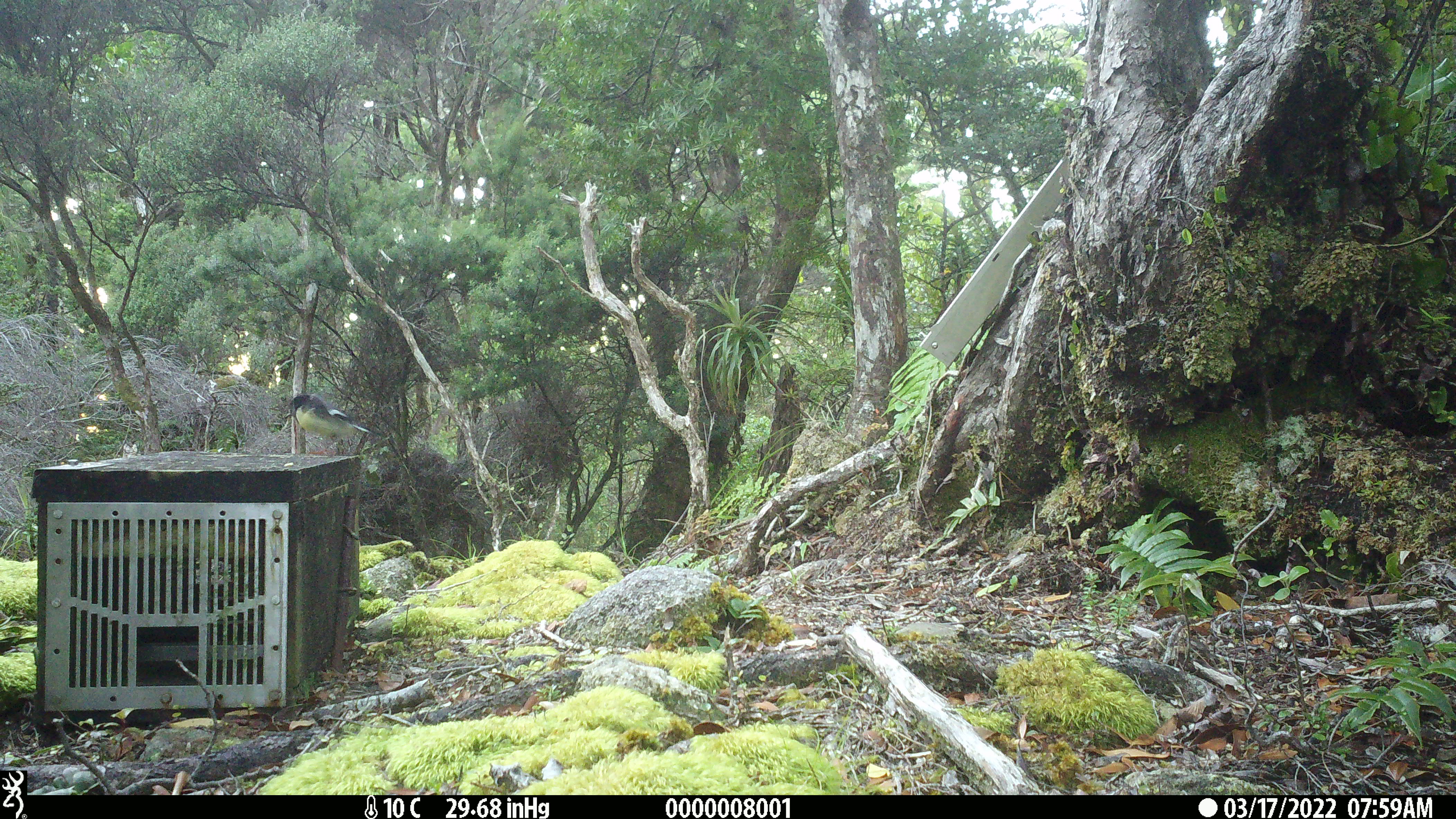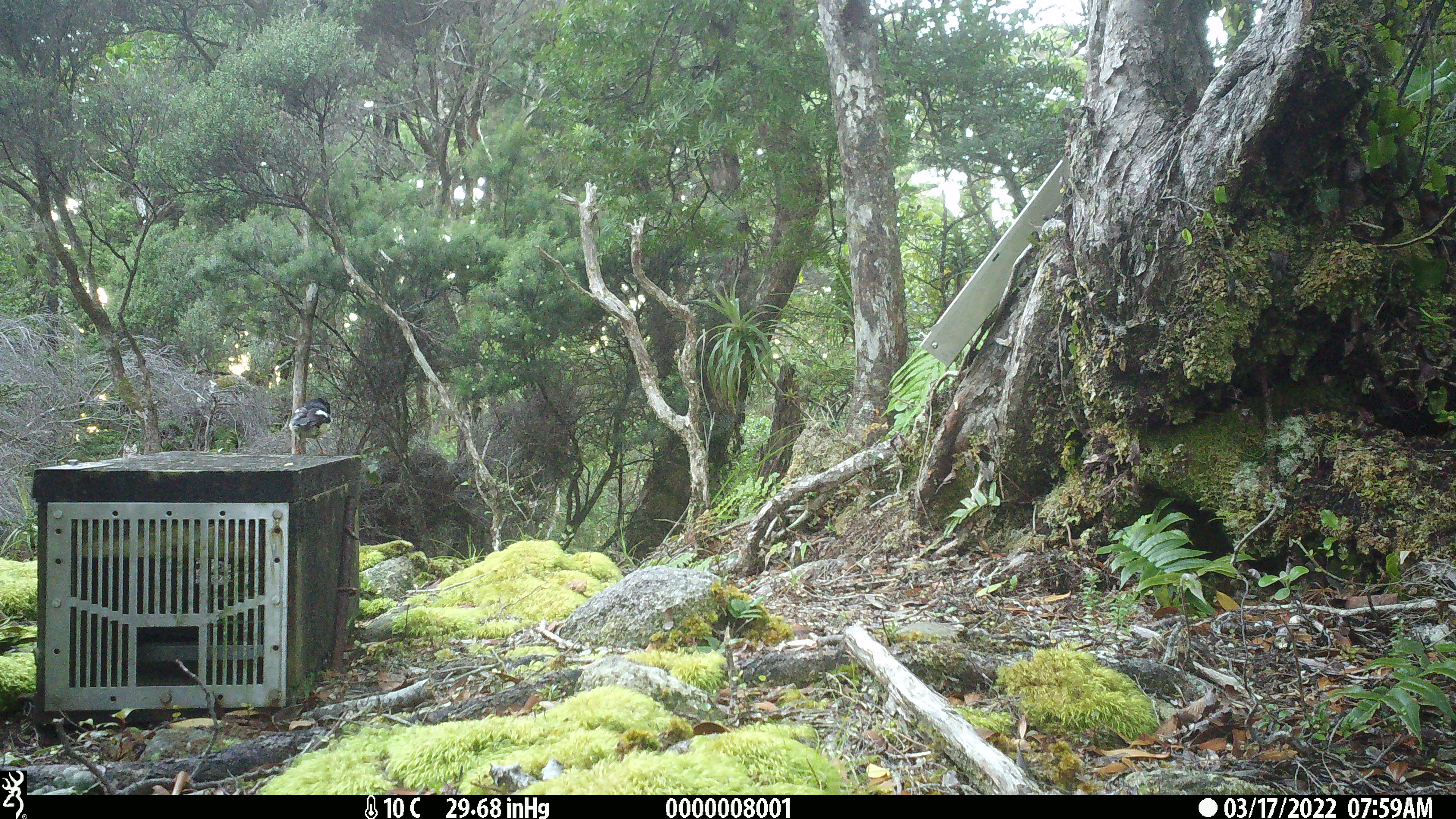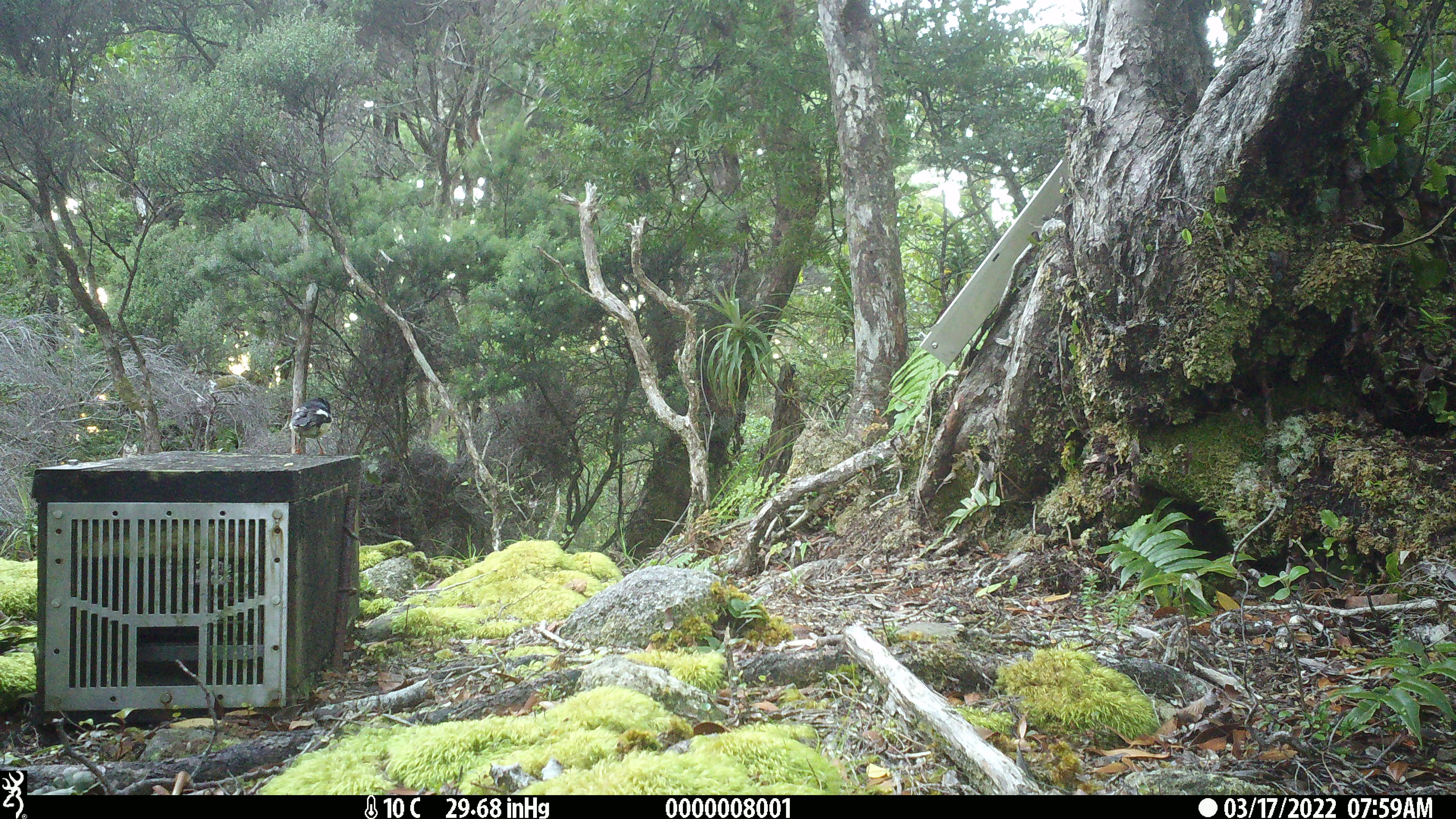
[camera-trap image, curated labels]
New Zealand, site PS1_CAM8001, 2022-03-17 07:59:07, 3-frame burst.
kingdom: Animalia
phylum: Chordata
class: Aves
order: Passeriformes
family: Petroicidae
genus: Petroica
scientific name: Petroica macrocephala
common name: tomtit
Tomtit (Petroica macrocephala).